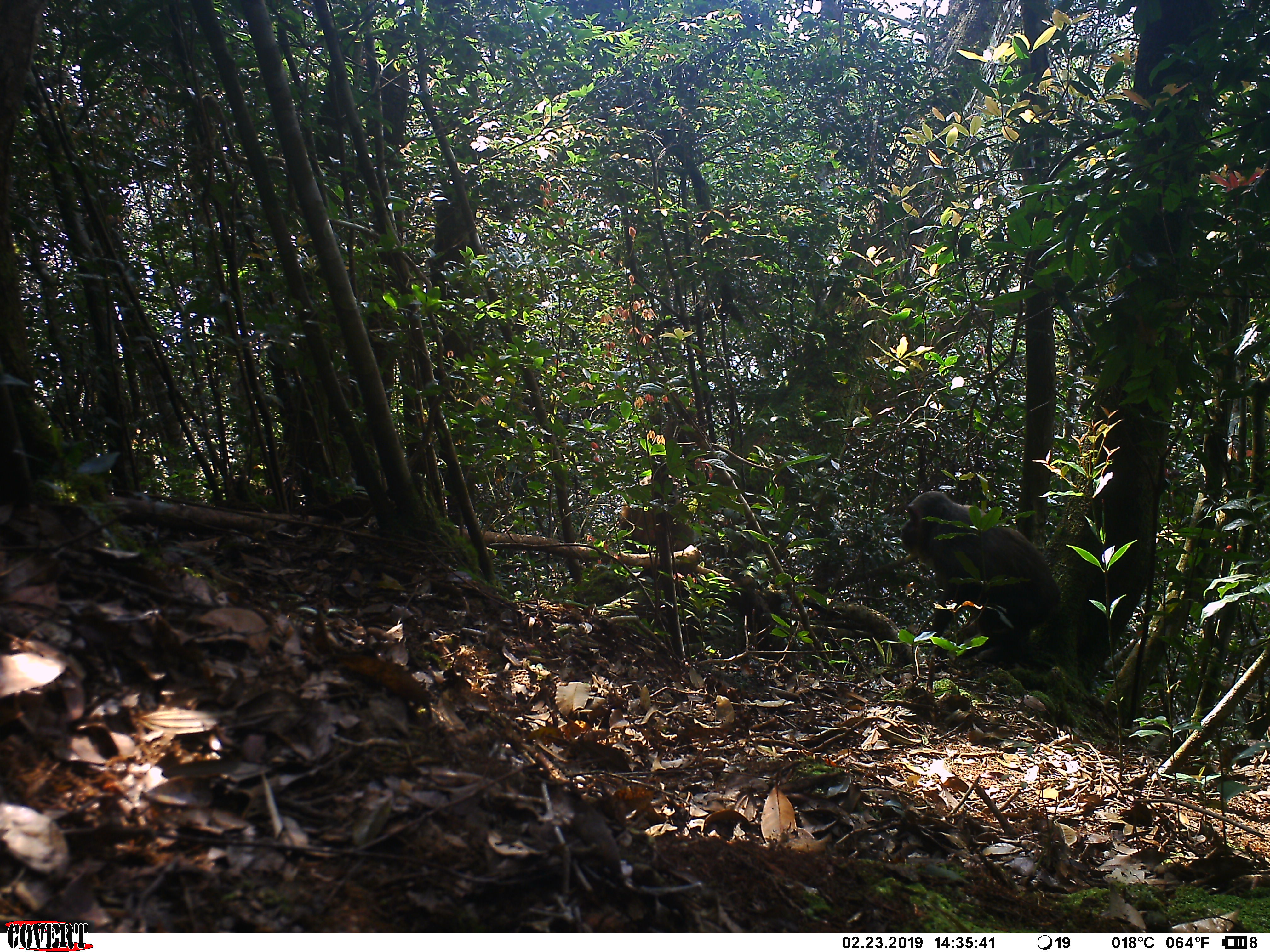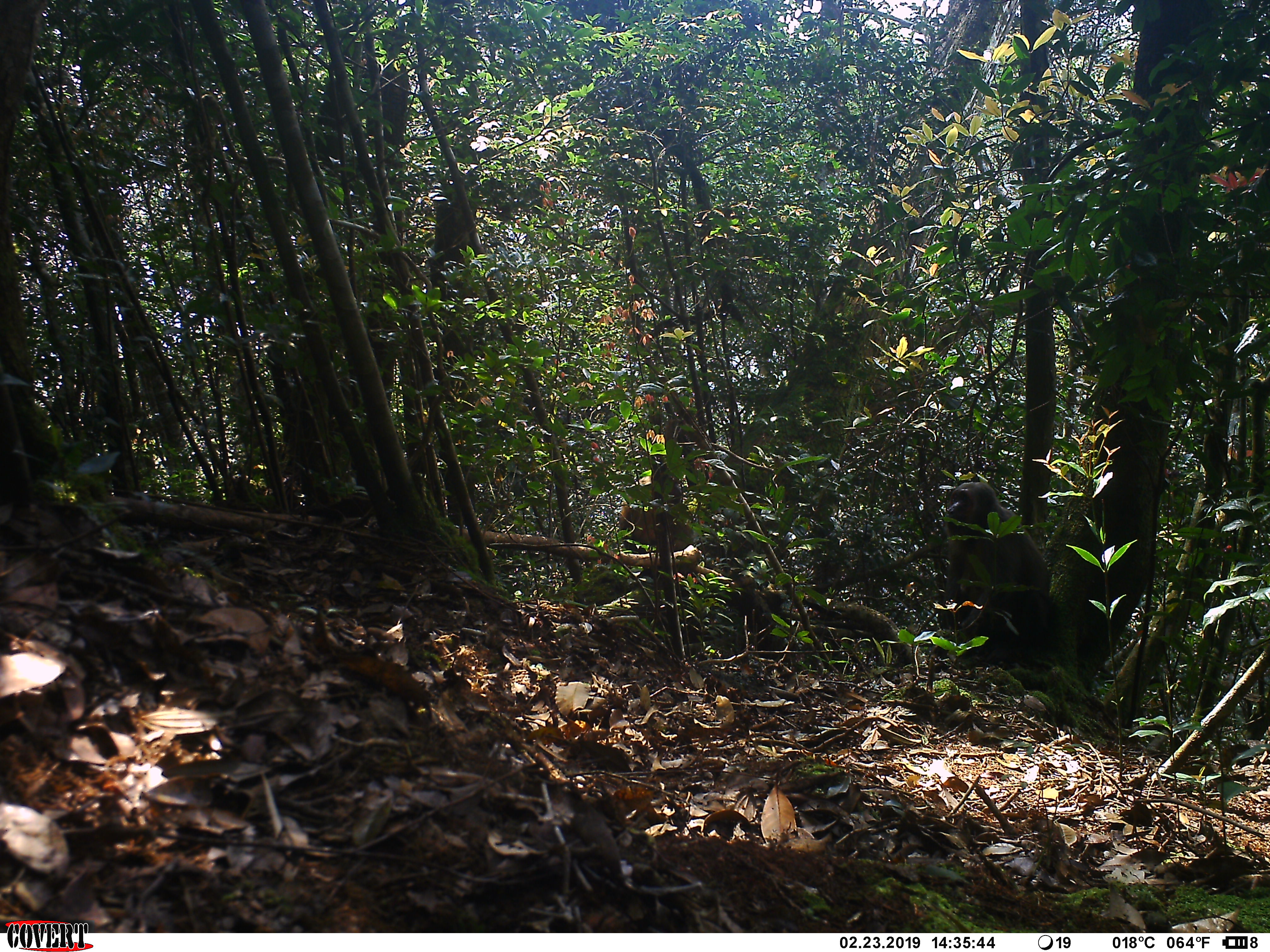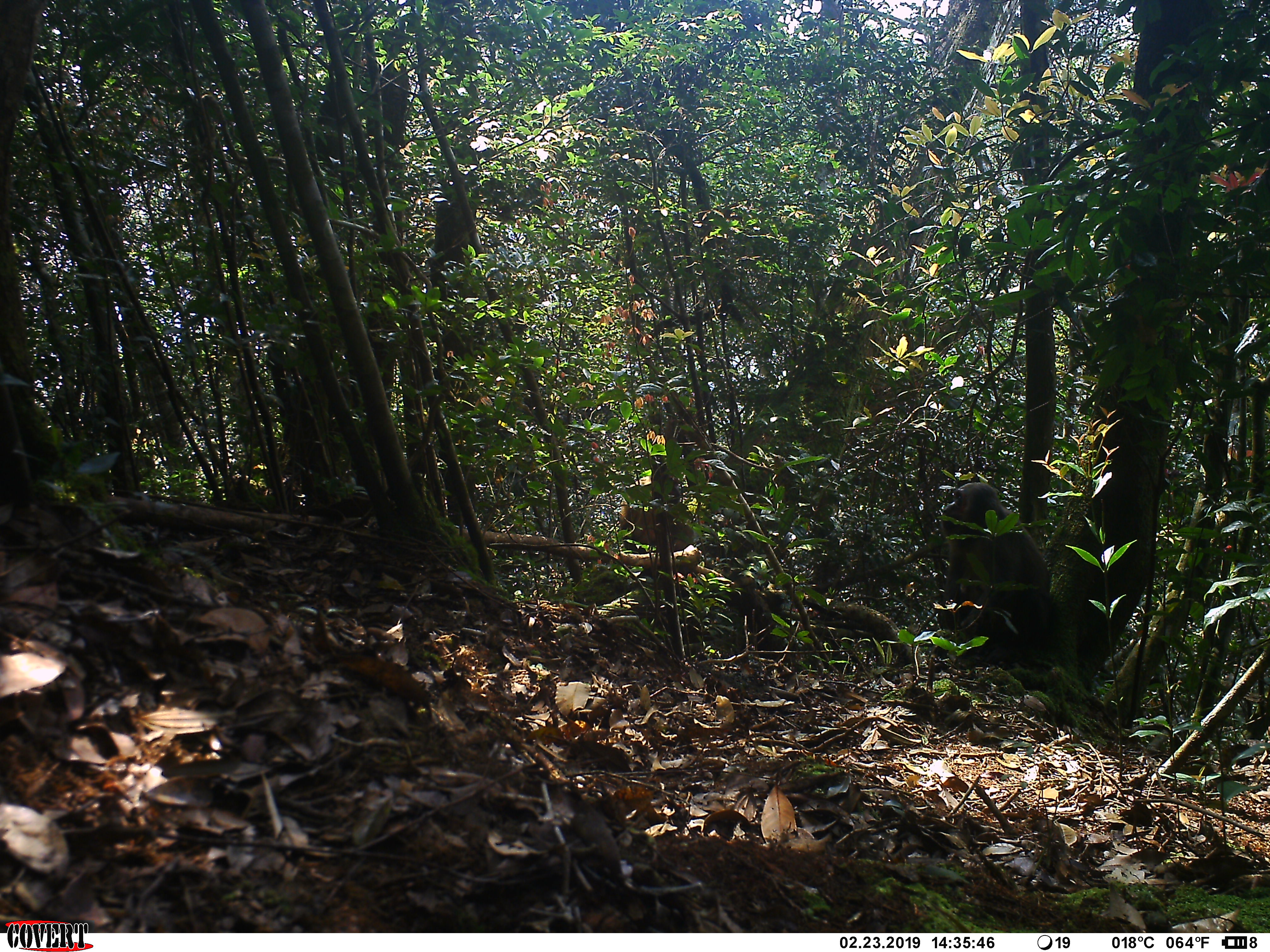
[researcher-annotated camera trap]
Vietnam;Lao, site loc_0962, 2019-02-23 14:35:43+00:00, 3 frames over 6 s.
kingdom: Animalia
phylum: Chordata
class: Mammalia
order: Primates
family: Cercopithecidae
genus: Macaca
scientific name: Macaca arctoides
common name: stump-tailed macaque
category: stump tailed macaque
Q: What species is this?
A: Stump tailed macaque (stump-tailed macaque) (Macaca arctoides).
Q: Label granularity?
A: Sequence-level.